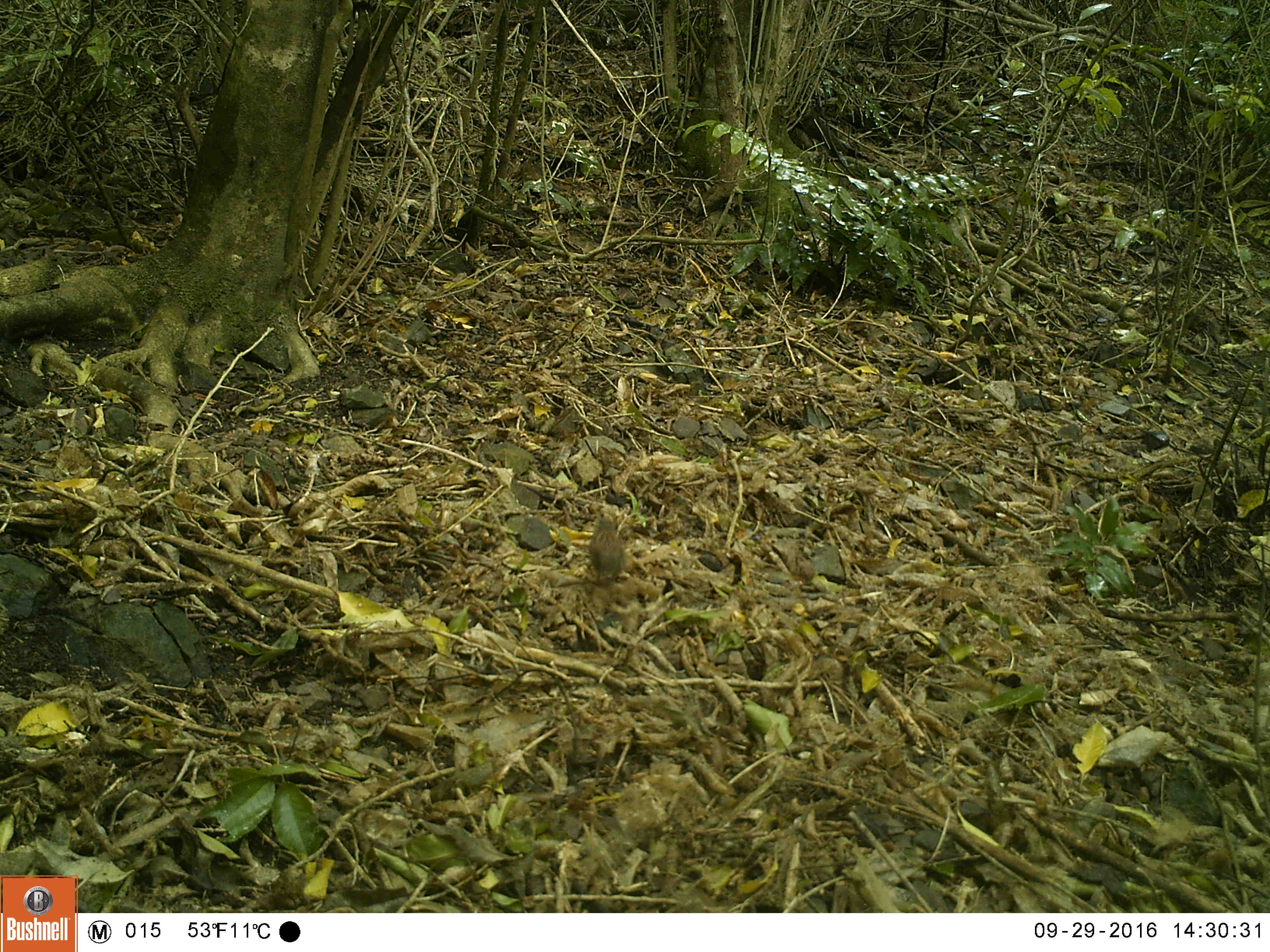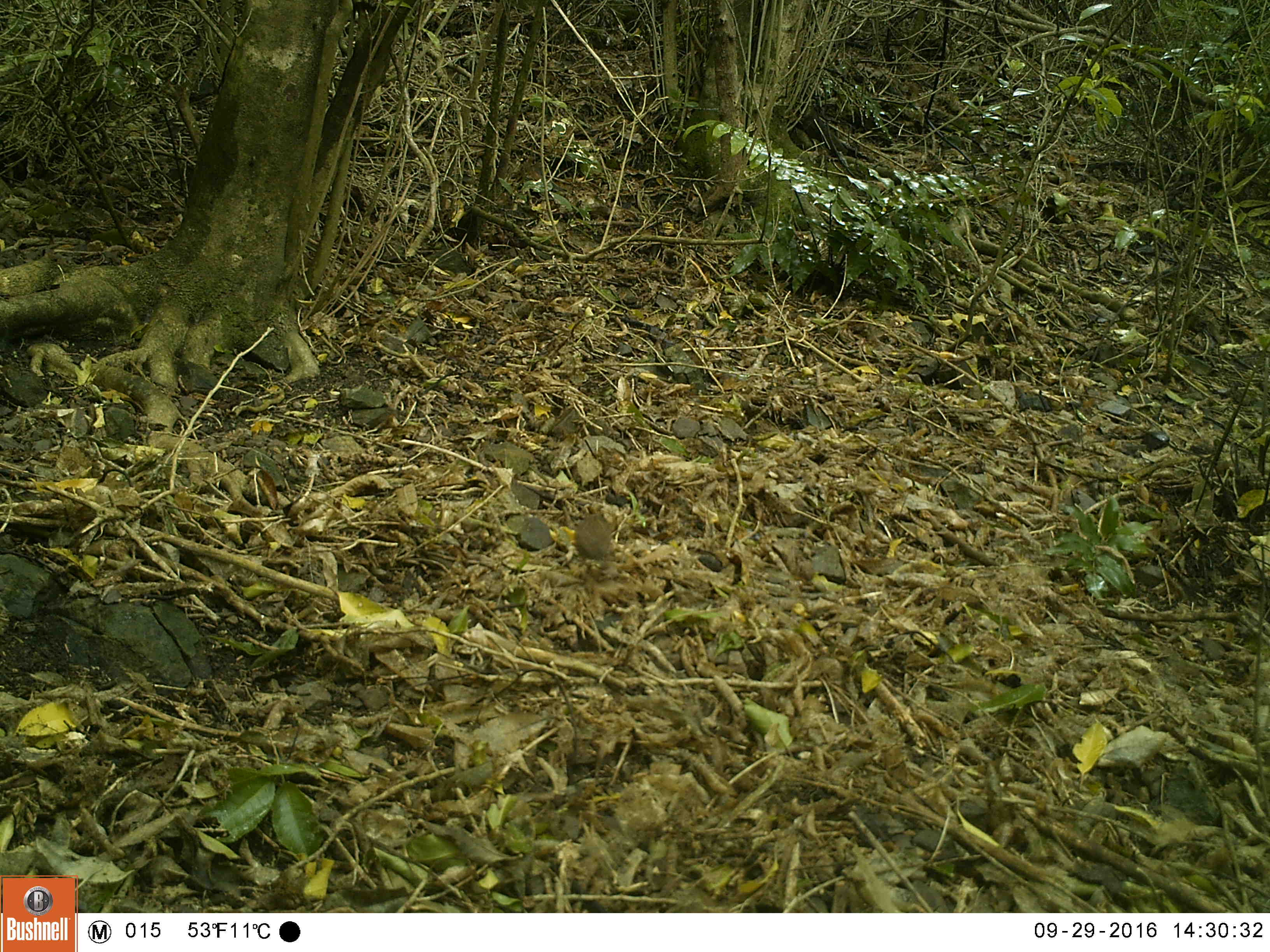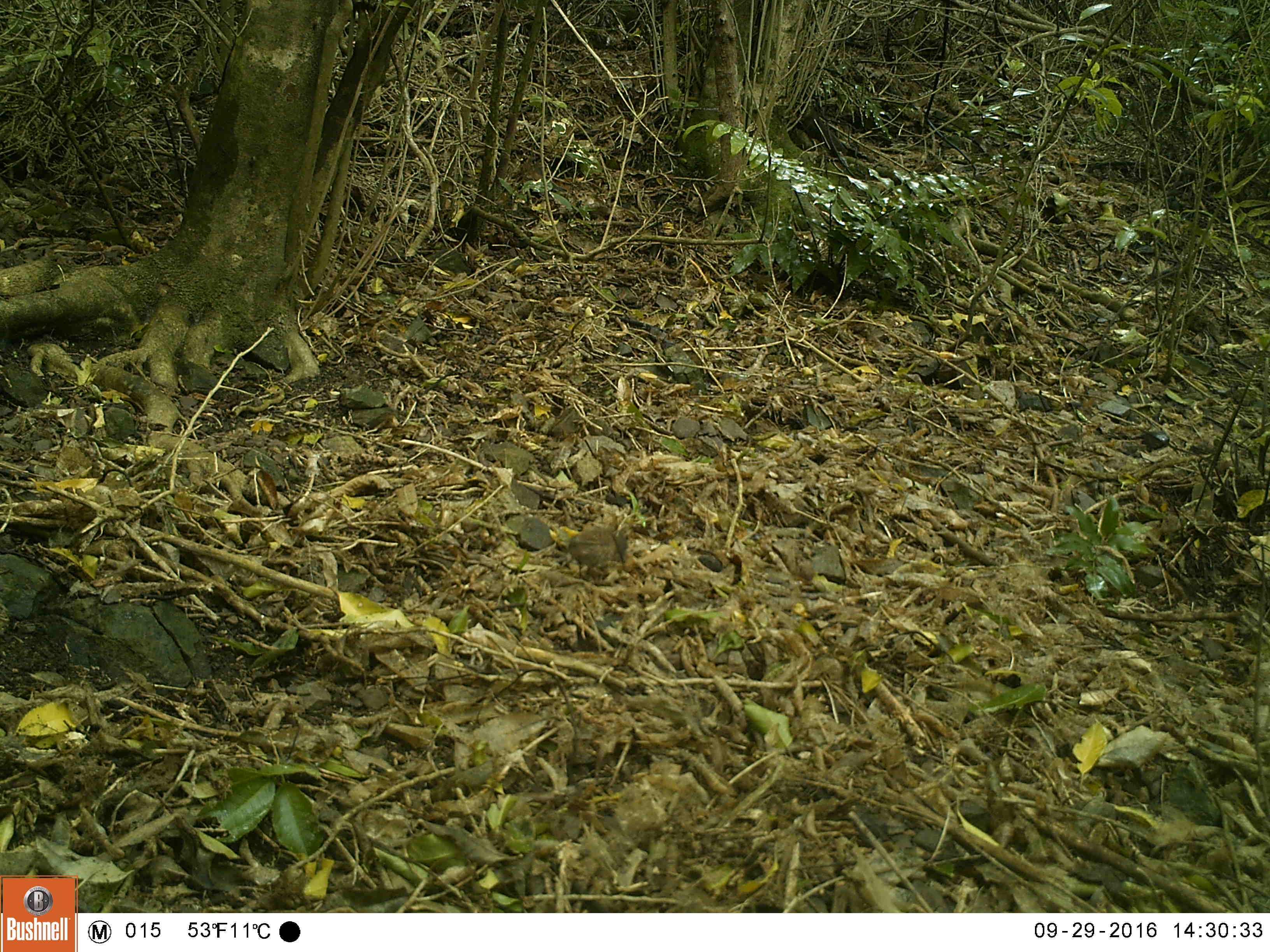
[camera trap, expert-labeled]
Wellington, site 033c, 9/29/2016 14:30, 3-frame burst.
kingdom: Animalia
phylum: Chordata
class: Aves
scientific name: Aves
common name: bird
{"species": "bird (Aves)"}